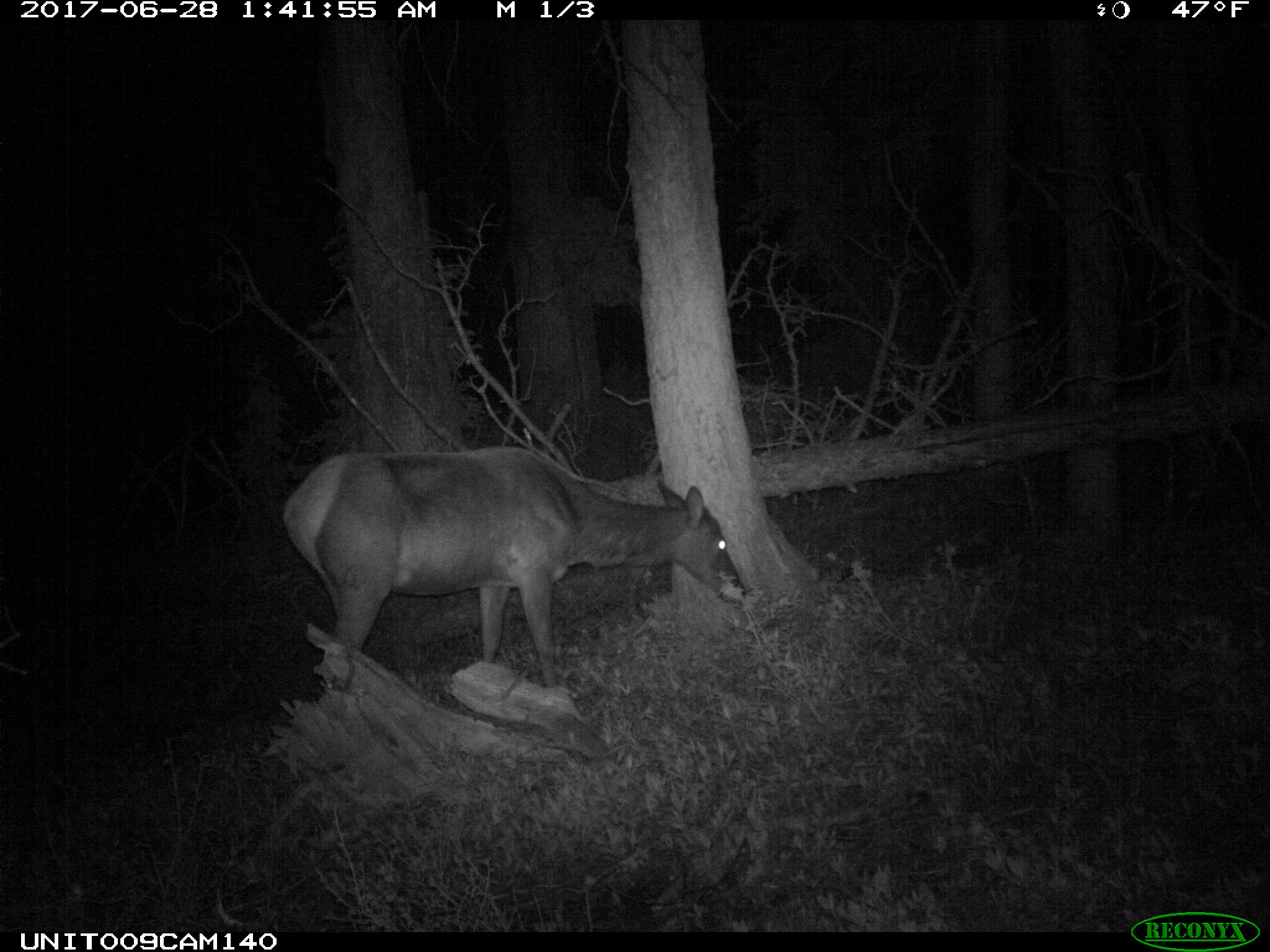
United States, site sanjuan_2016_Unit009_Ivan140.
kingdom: Animalia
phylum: Chordata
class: Mammalia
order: Artiodactyla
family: Cervidae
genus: Cervus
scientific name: Cervus elaphus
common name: red deer